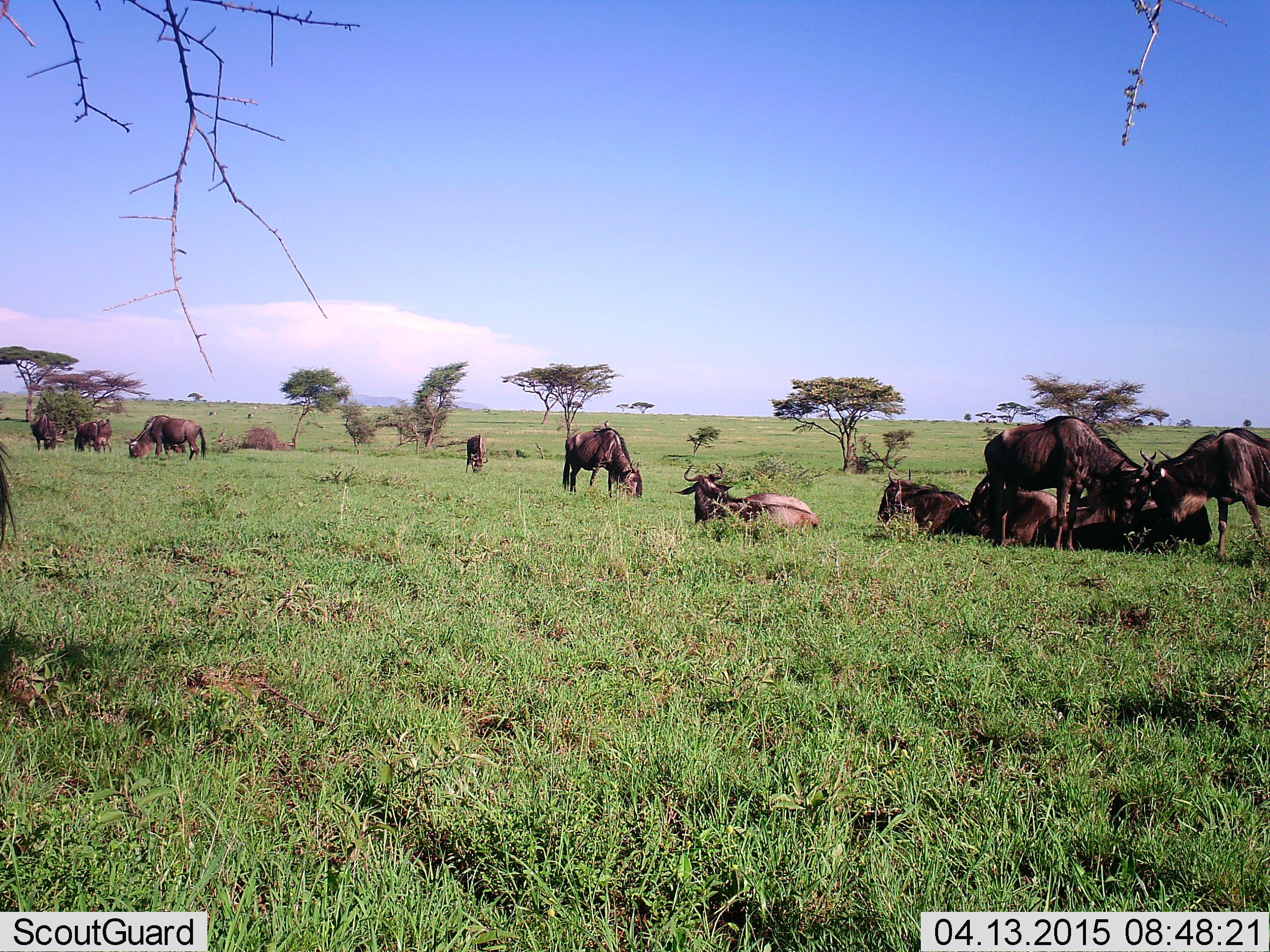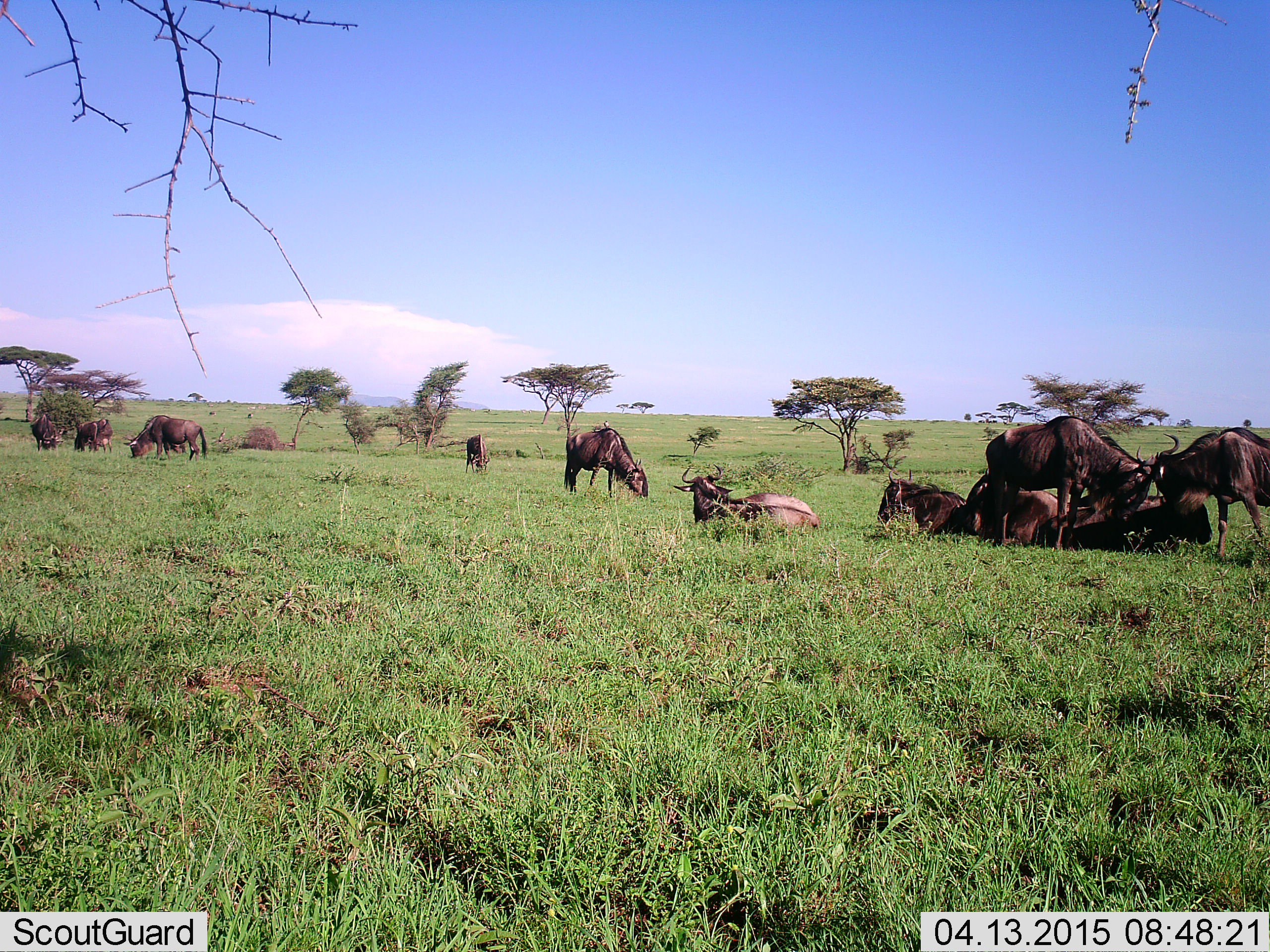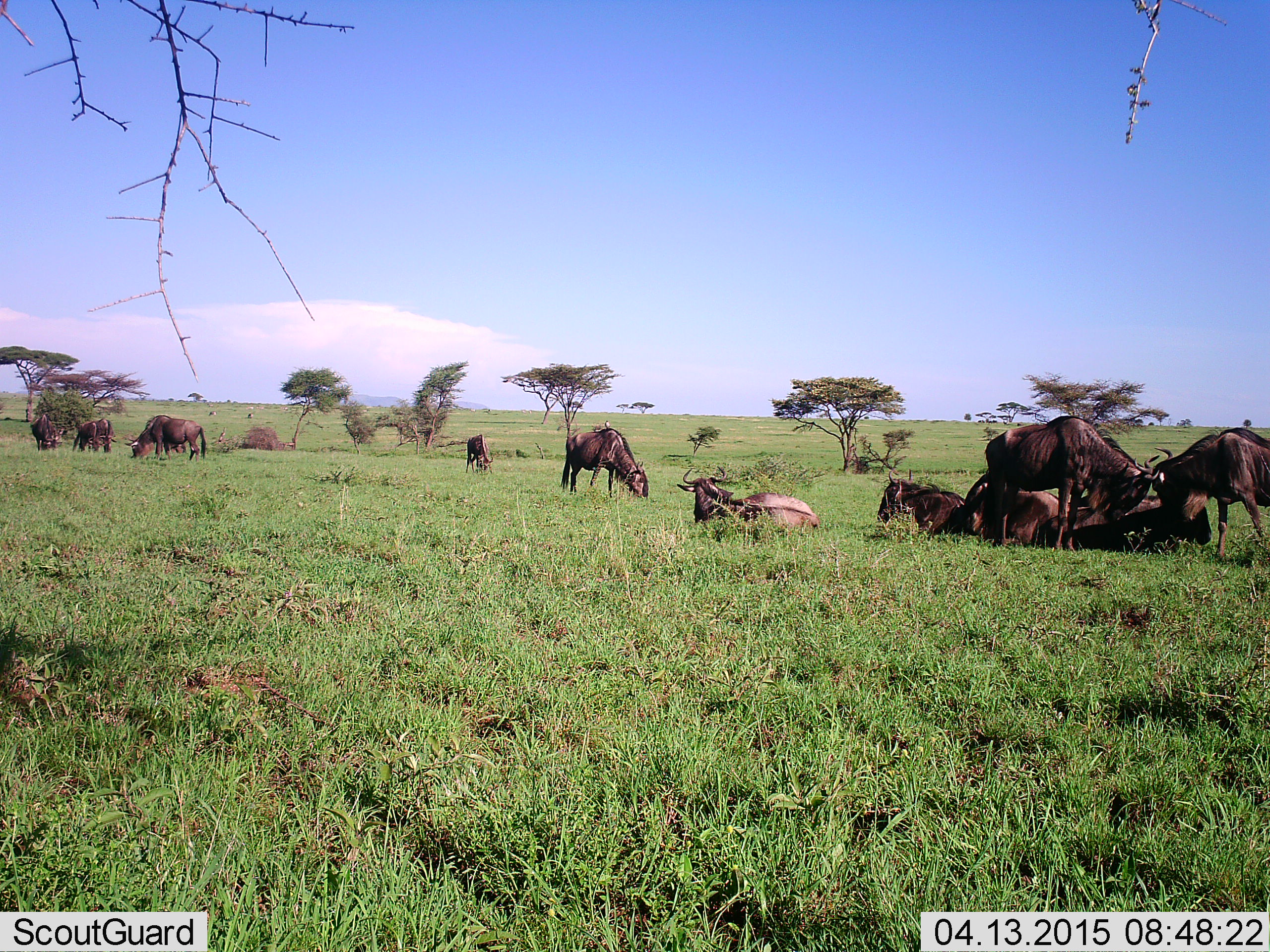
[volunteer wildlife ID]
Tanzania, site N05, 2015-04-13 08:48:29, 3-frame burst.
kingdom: Animalia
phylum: Chordata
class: Mammalia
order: Artiodactyla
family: Bovidae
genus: Connochaetes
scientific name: Connochaetes taurinus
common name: blue wildebeest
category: wildebeest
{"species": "wildebeest (blue wildebeest) (Connochaetes taurinus)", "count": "11-50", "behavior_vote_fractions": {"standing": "90%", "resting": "100%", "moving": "20%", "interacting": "60%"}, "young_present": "10%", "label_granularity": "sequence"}